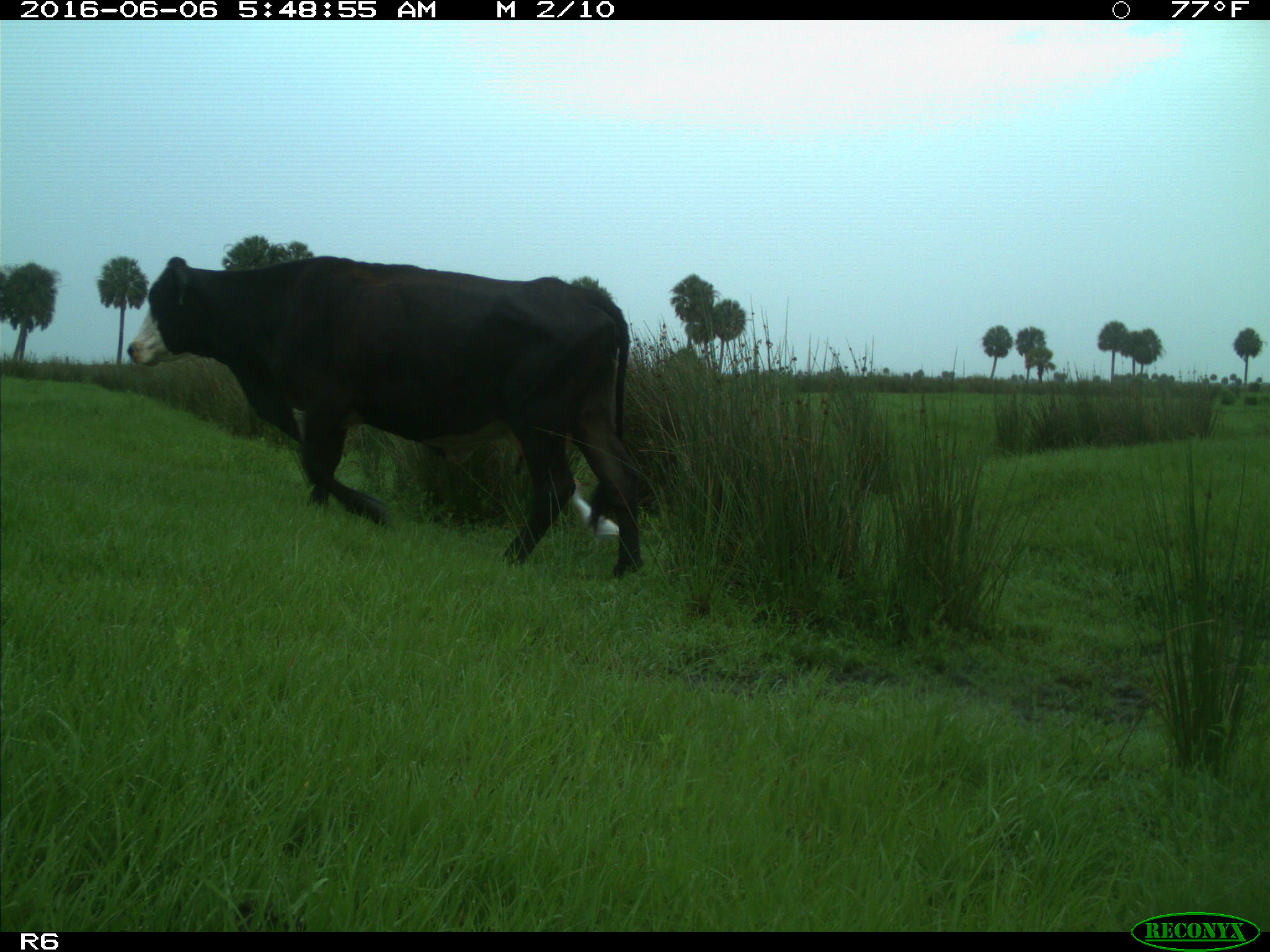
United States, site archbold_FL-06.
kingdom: Animalia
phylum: Chordata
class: Mammalia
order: Artiodactyla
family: Bovidae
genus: Bos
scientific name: Bos taurus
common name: domestic cow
Bos taurus (domestic cow).